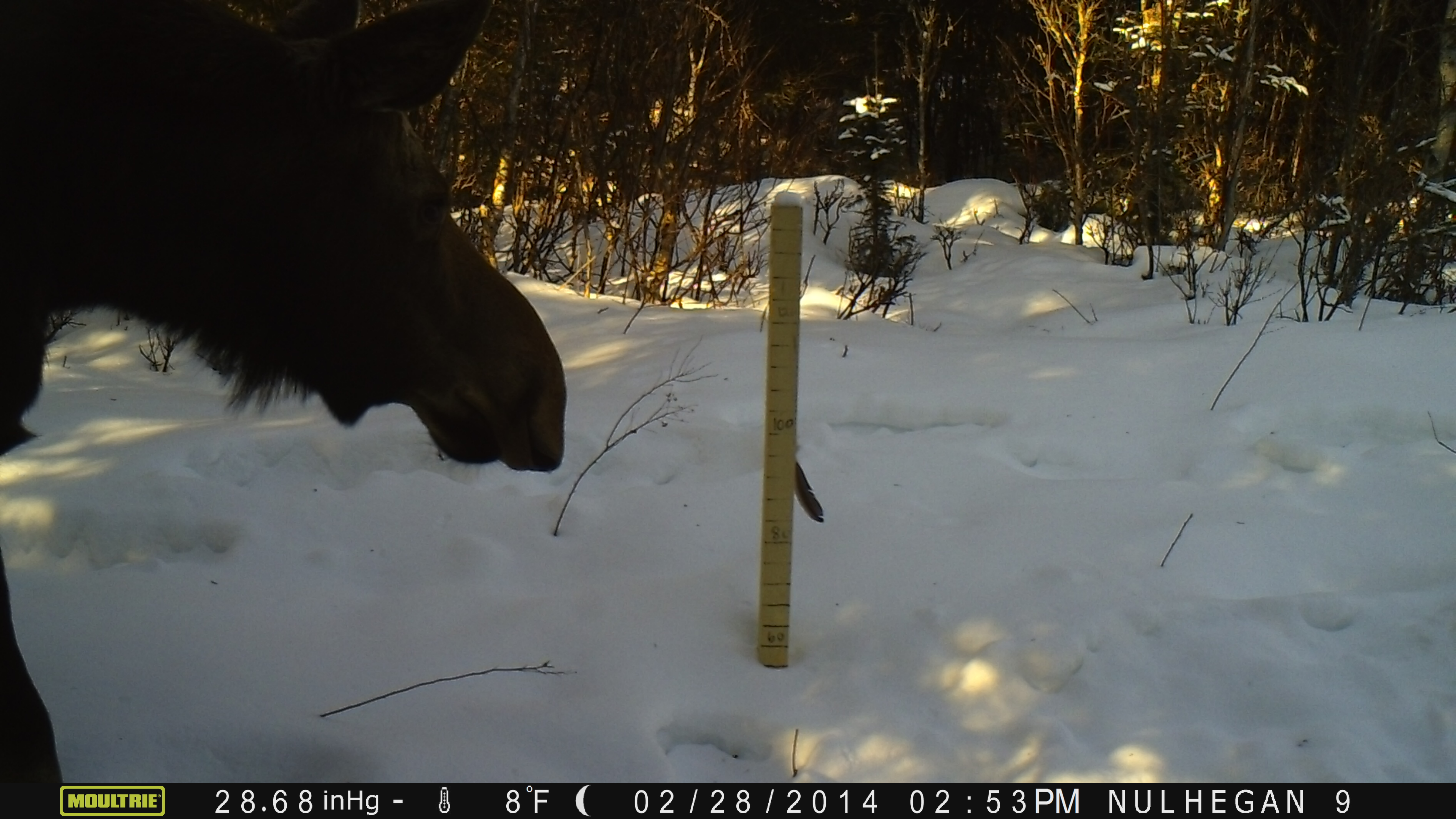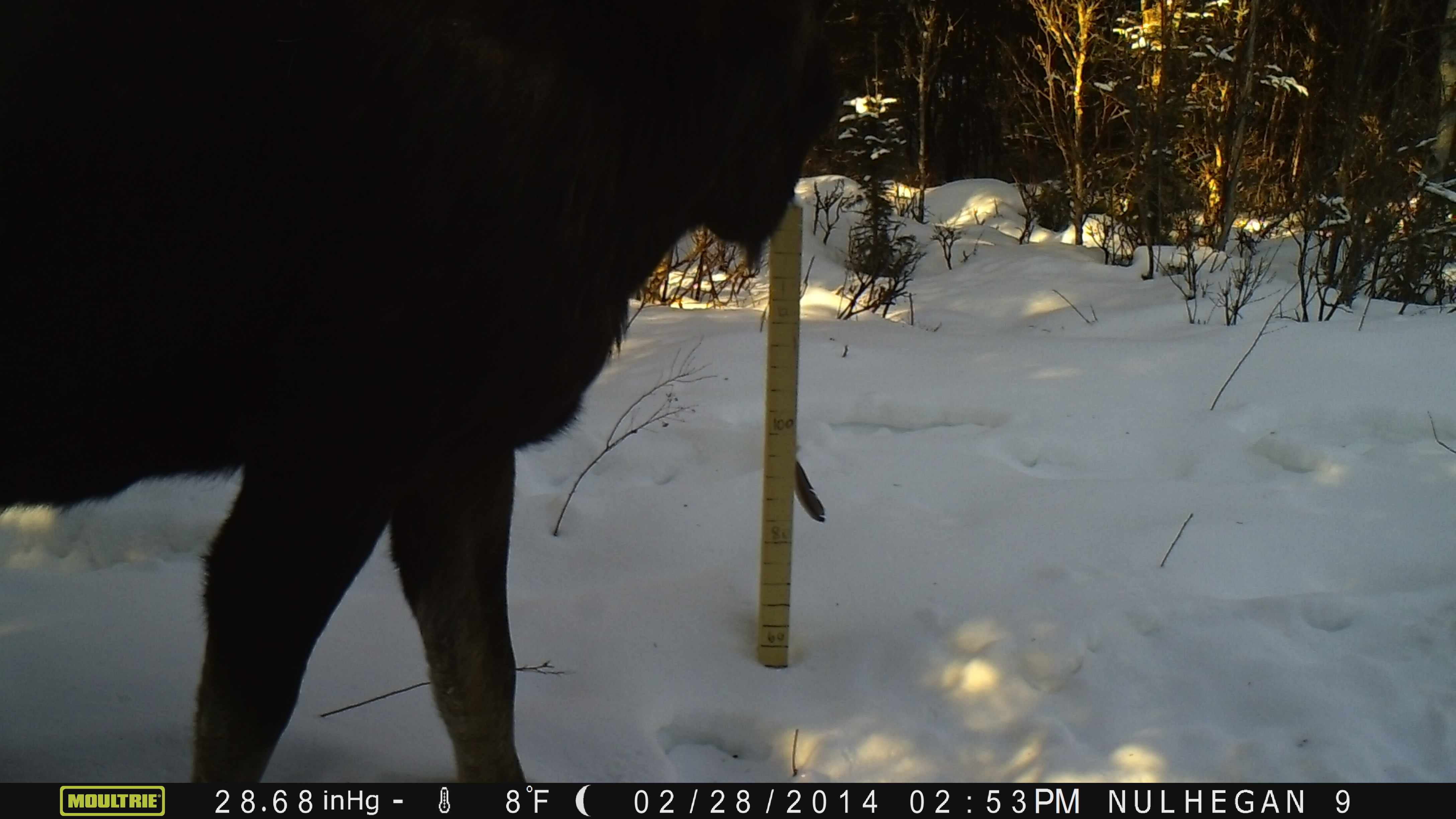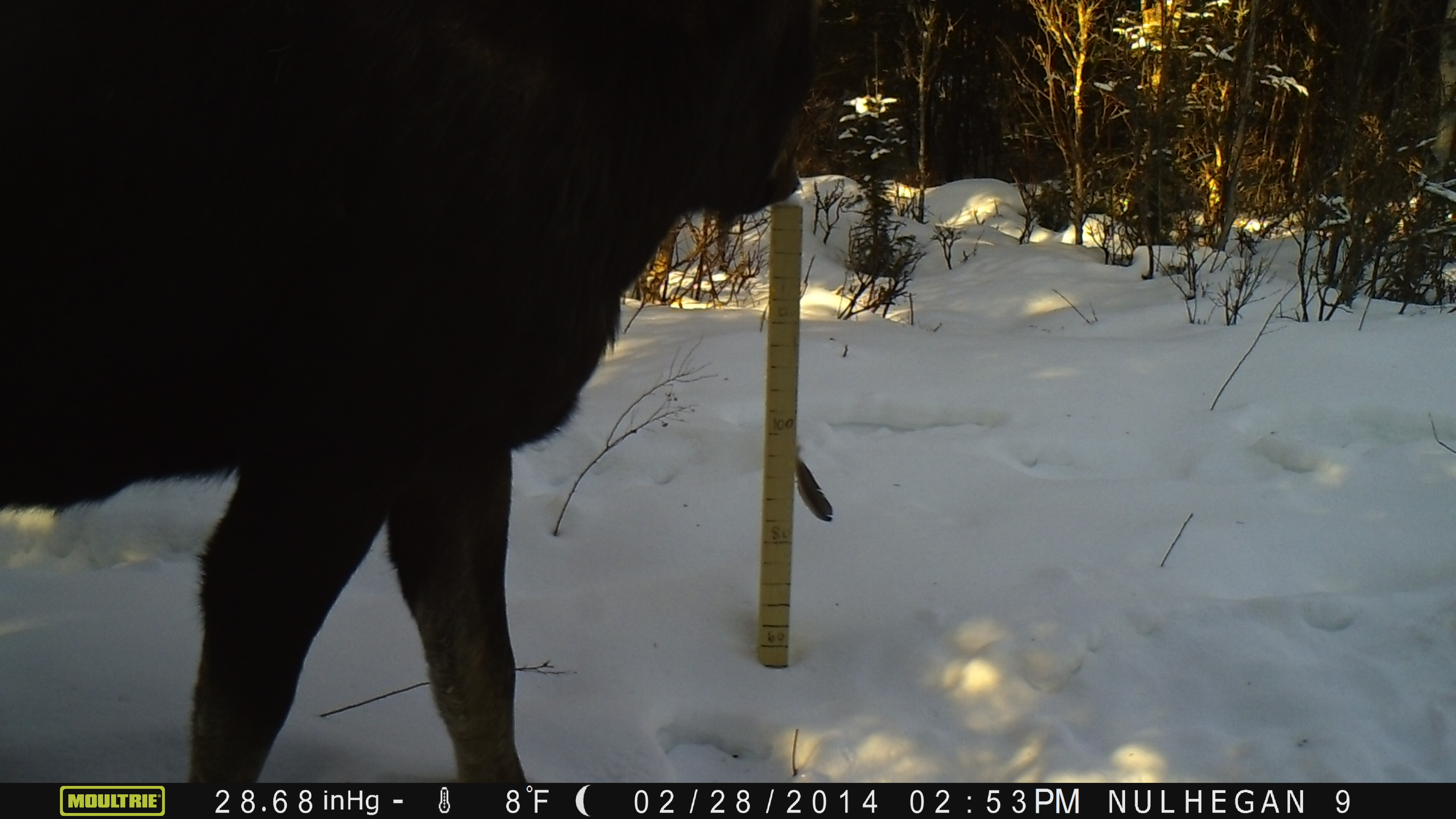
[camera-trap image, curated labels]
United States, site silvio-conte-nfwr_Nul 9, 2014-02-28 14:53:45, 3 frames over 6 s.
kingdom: Animalia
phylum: Chordata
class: Mammalia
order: Artiodactyla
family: Cervidae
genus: Alces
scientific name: Alces alces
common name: moose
Moose (Alces alces).